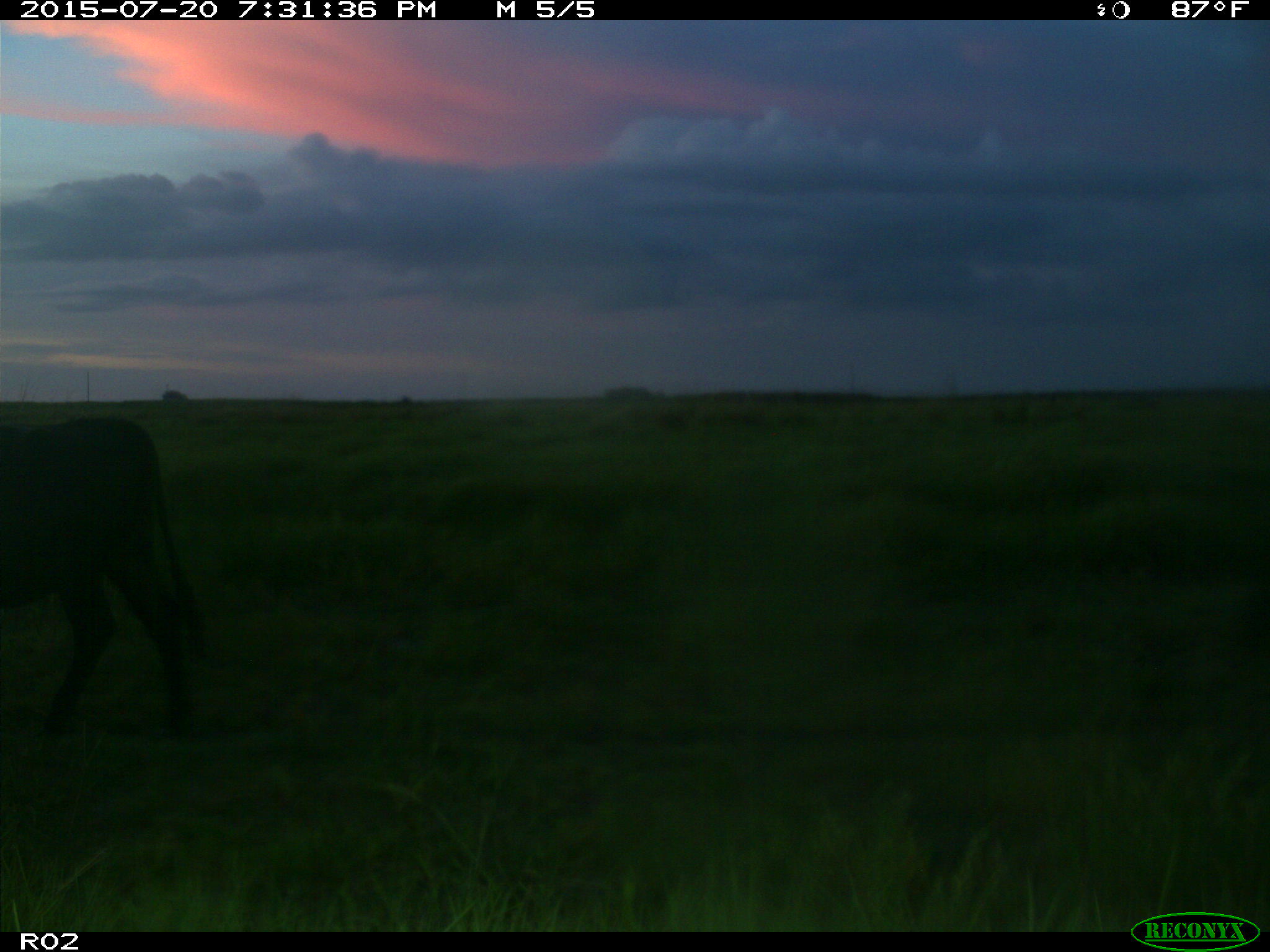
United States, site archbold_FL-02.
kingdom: Animalia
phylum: Chordata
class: Mammalia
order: Artiodactyla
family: Bovidae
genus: Bos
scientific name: Bos taurus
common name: domestic cow